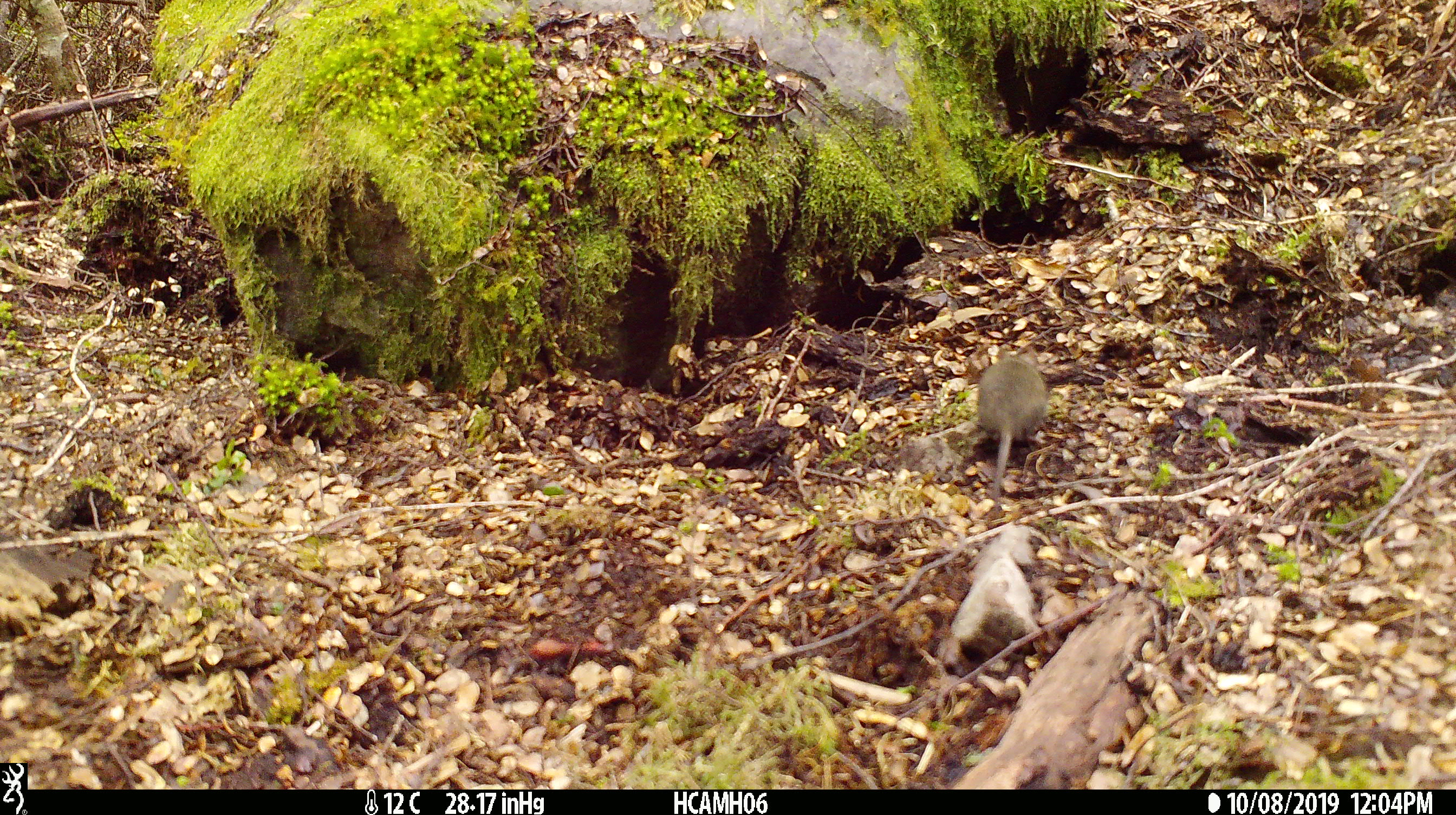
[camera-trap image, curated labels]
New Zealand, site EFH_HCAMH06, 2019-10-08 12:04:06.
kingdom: Animalia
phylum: Chordata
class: Mammalia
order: Rodentia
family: Muridae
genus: Mus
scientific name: Mus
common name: mouse